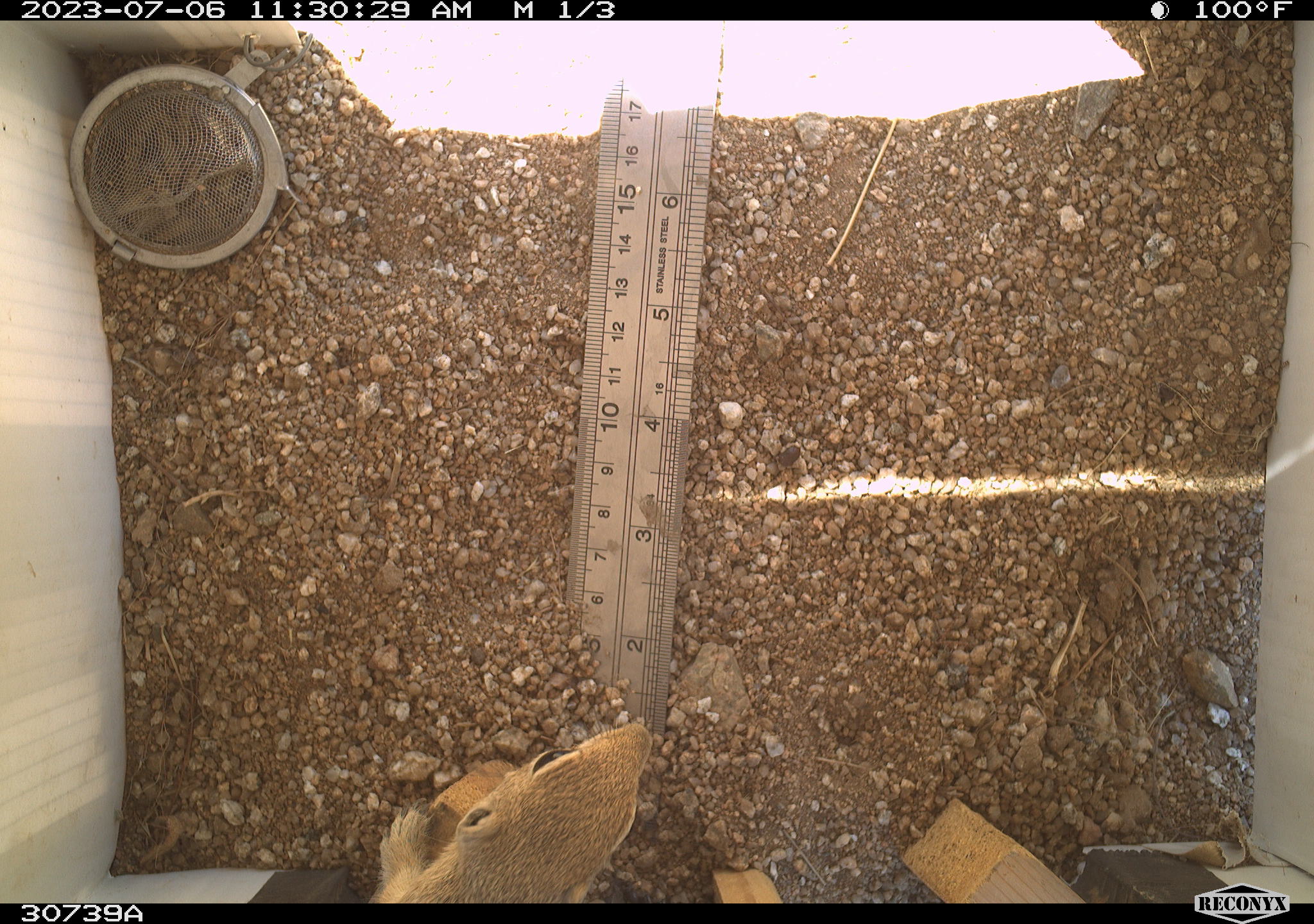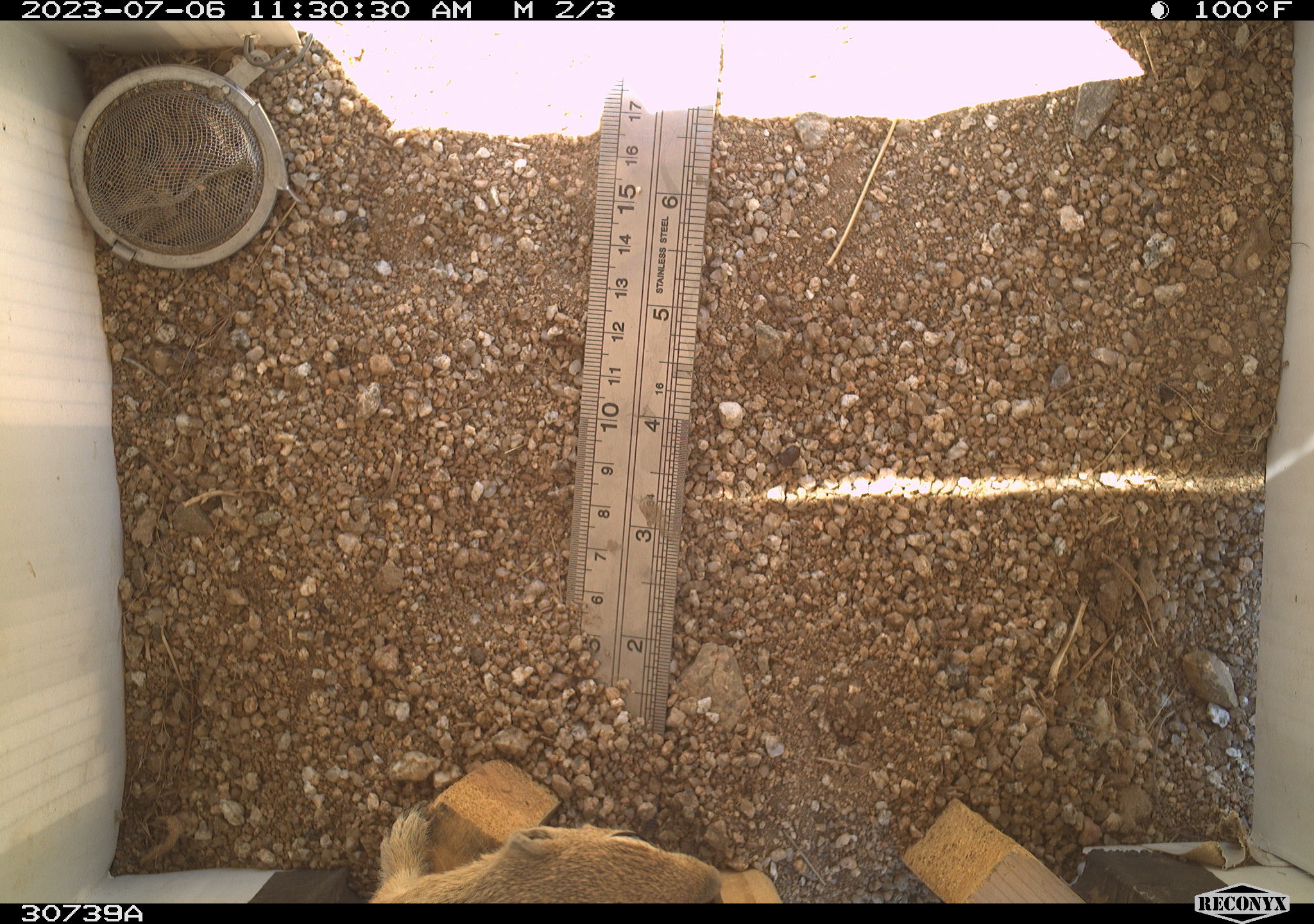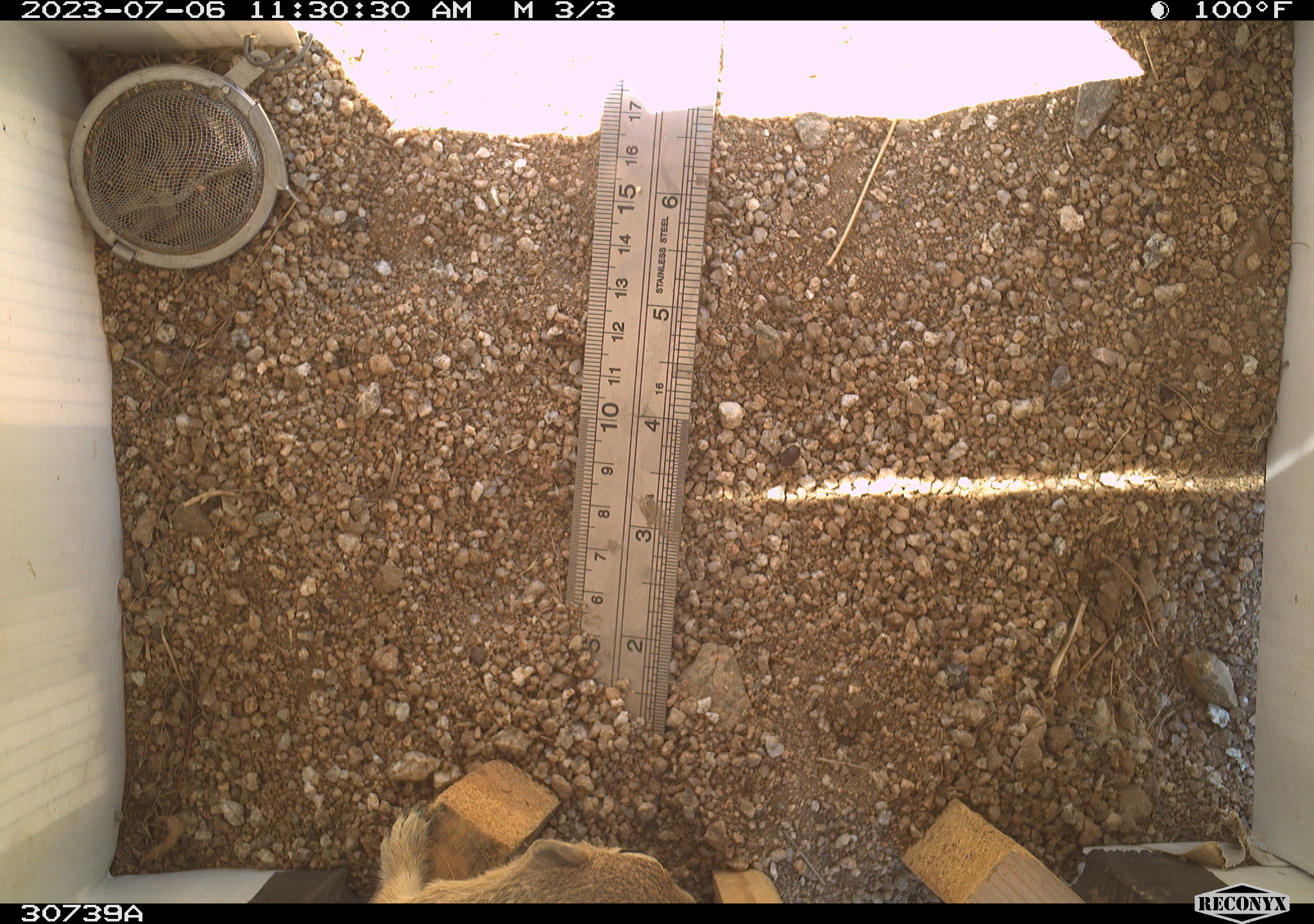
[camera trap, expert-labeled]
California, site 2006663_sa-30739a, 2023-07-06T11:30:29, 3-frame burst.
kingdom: Animalia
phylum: Chordata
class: Mammalia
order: Rodentia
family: Sciuridae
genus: Ammospermophilus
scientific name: Ammospermophilus leucurus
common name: white-tailed antelope squirrel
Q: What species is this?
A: White-tailed antelope squirrel (Ammospermophilus leucurus).